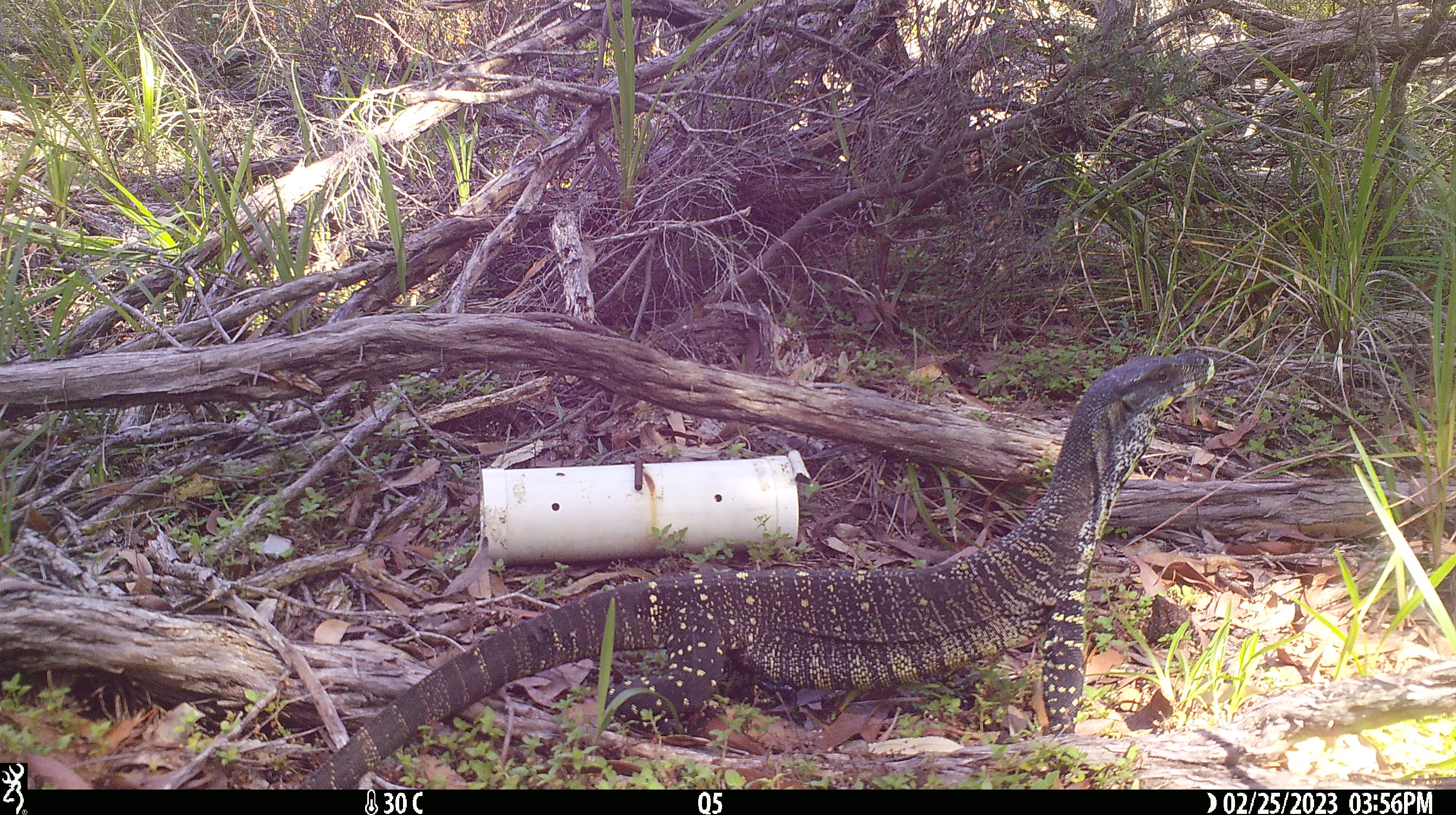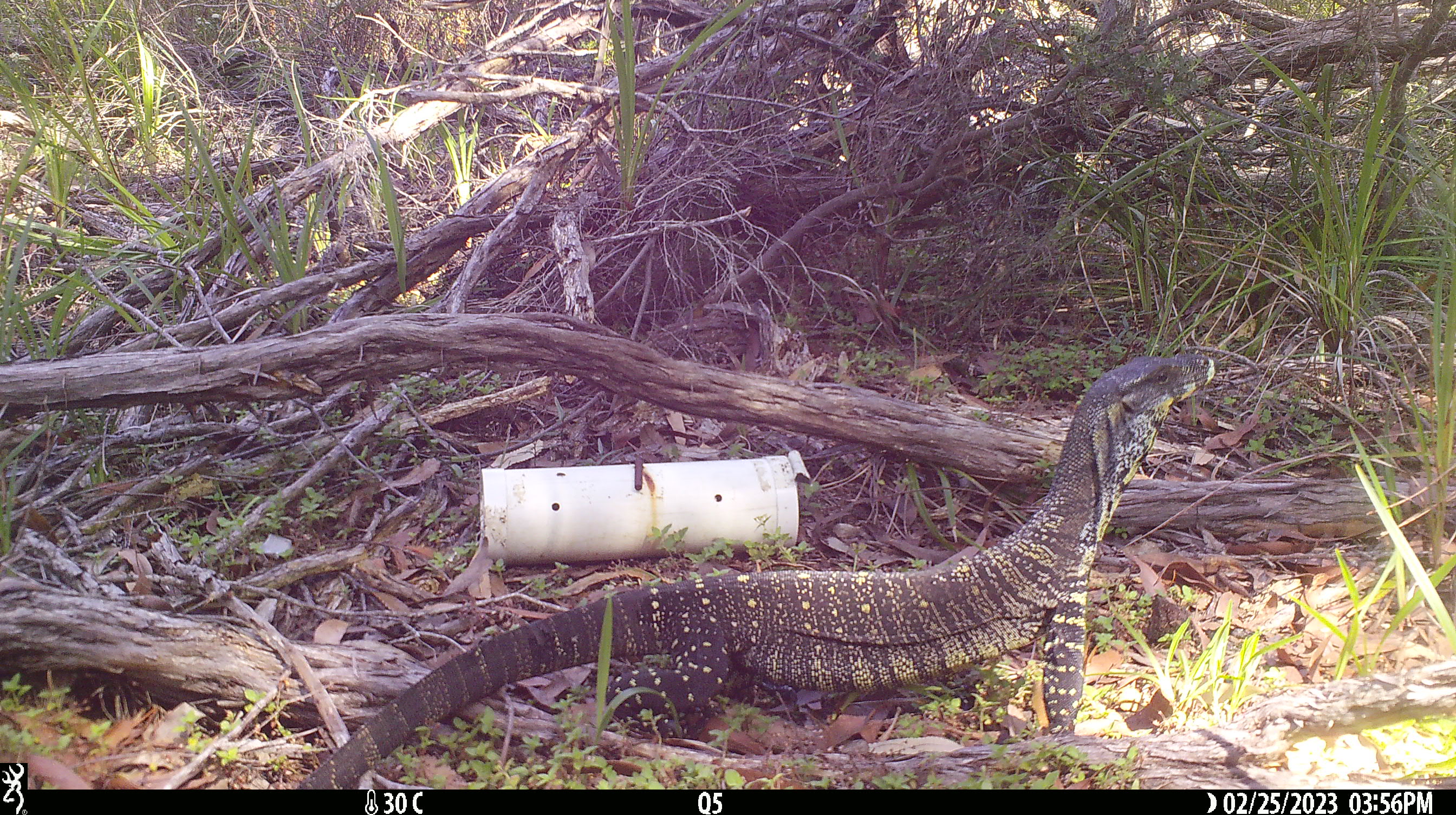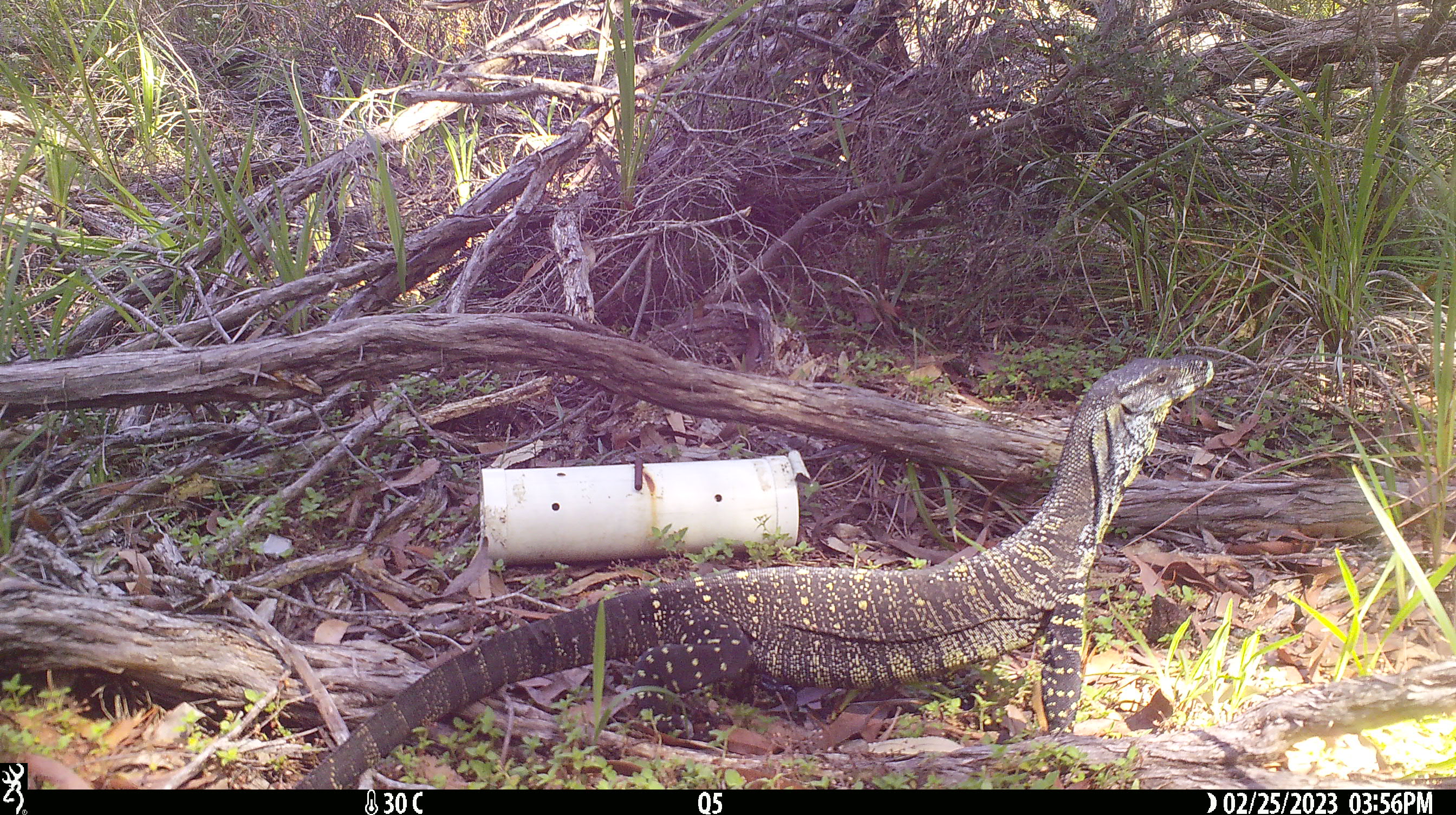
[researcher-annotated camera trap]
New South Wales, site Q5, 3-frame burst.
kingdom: Animalia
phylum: Chordata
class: Reptilia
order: Squamata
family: Varanidae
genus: Varanus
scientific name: Varanus varius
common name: lace monitor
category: goanna